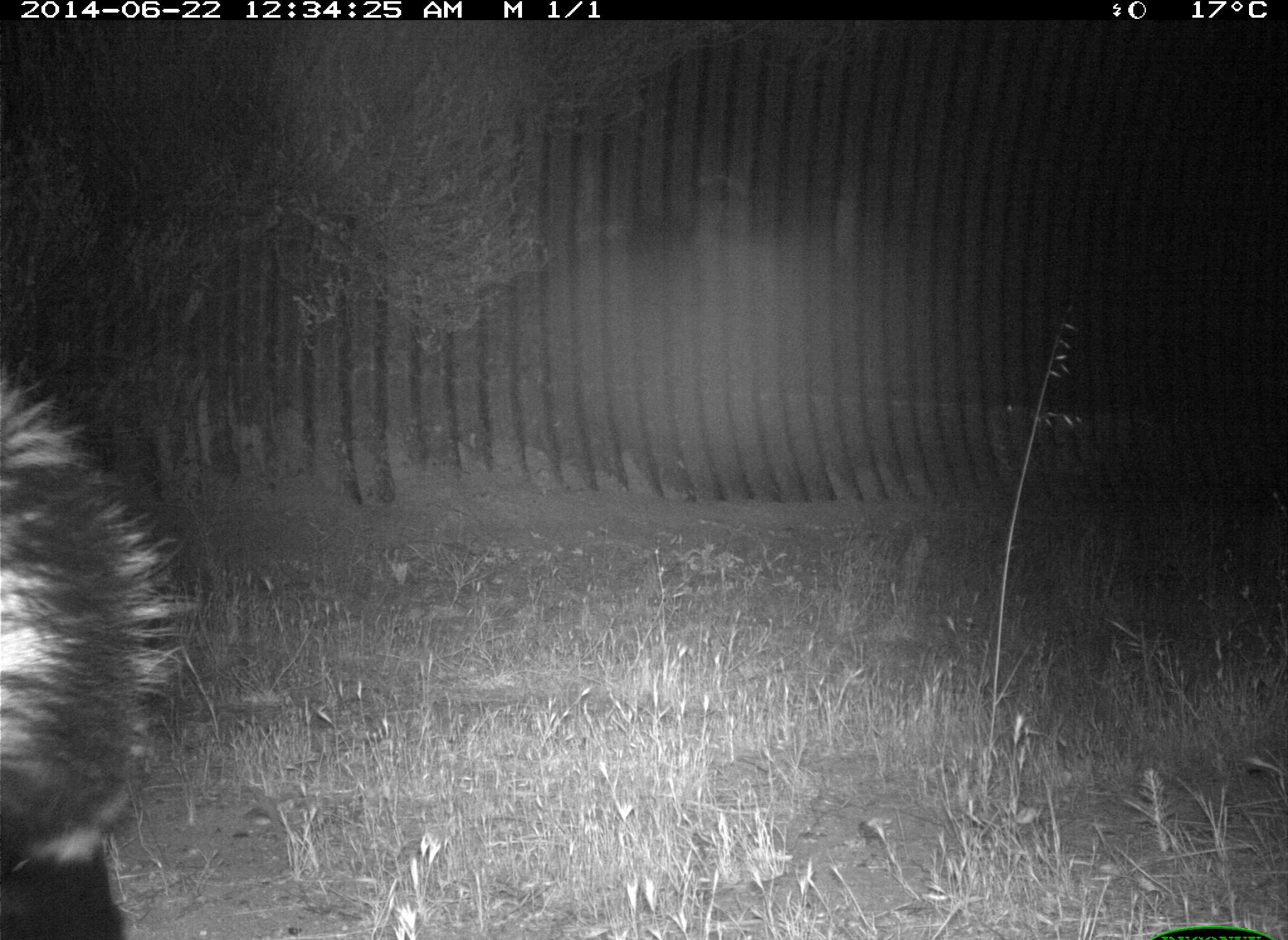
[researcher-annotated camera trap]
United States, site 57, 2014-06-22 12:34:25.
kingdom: Animalia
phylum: Chordata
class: Mammalia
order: Carnivora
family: Mephitidae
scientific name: Mephitidae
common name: skunk